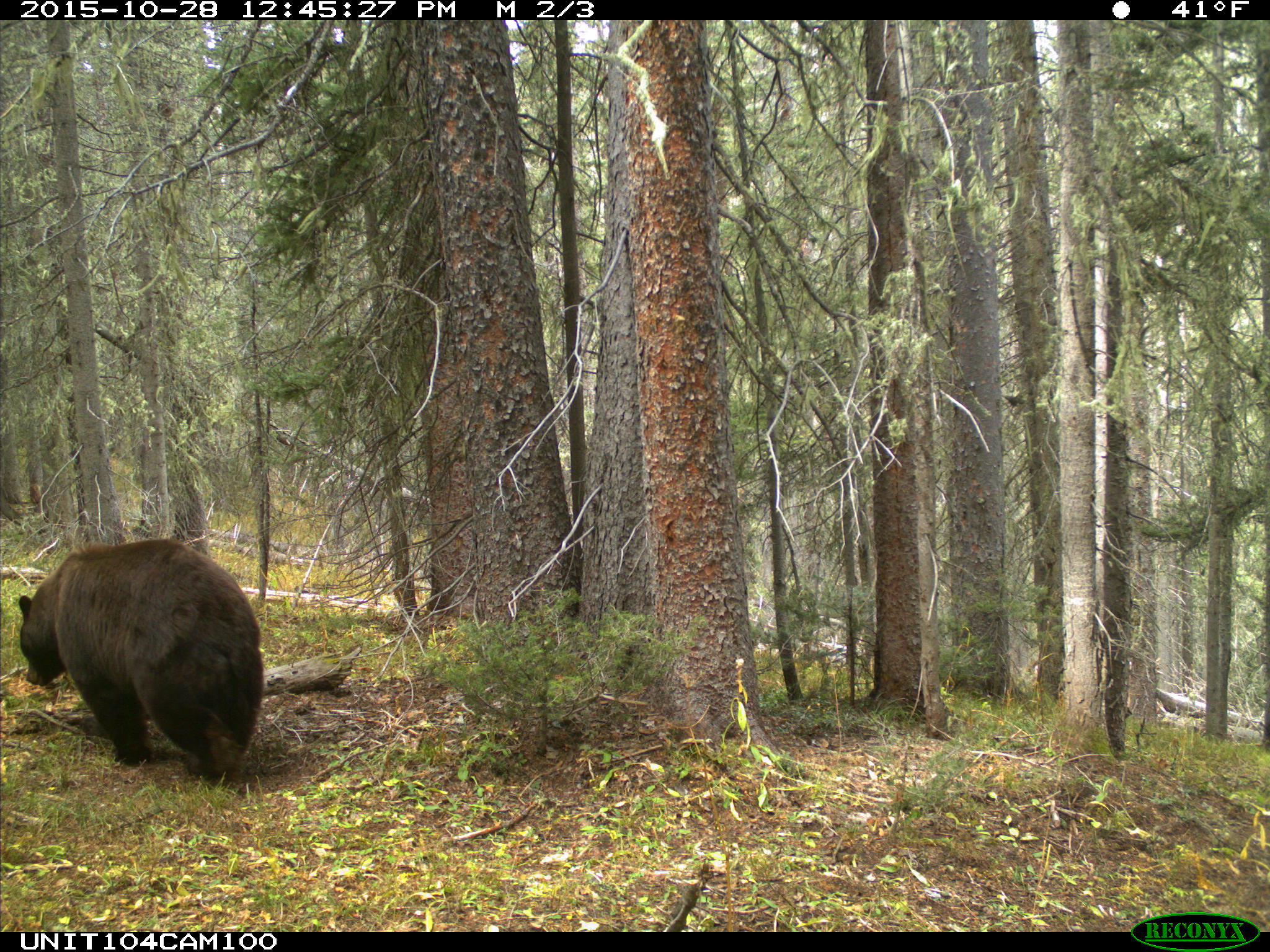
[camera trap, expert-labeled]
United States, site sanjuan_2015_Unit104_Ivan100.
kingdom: Animalia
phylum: Chordata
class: Mammalia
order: Carnivora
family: Ursidae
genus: Ursus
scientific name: Ursus americanus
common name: american black bear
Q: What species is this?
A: Ursus americanus (american black bear).